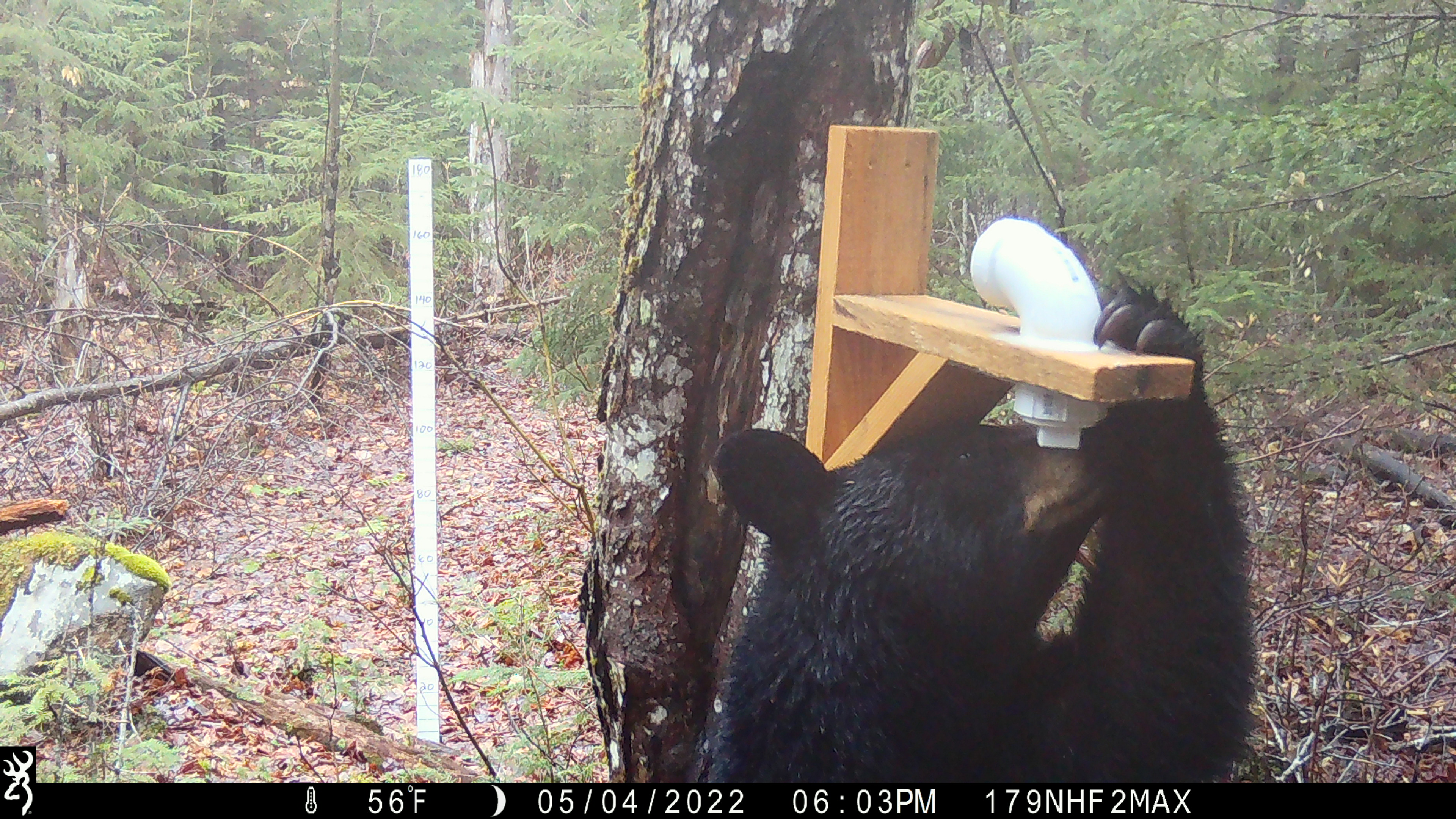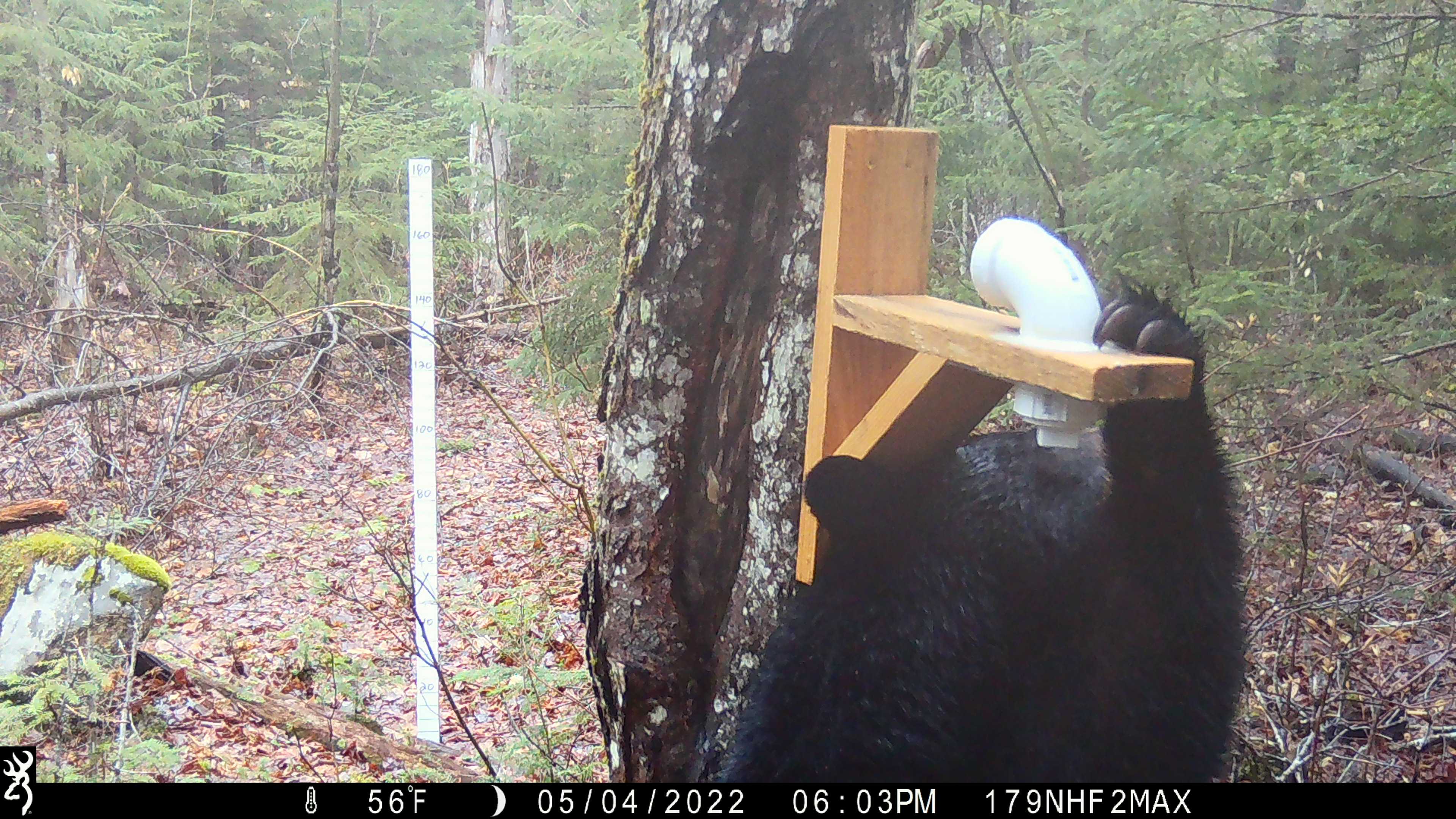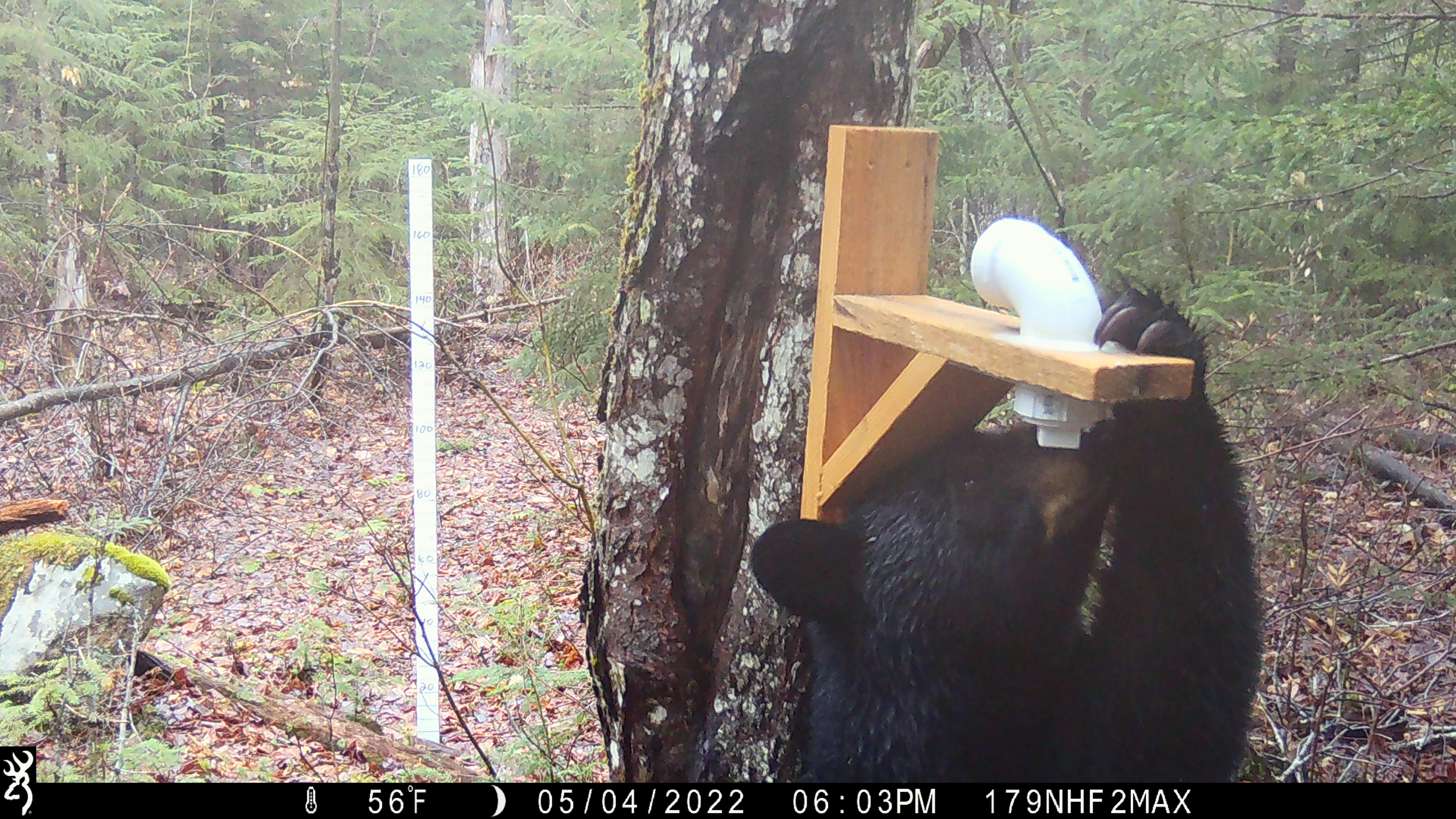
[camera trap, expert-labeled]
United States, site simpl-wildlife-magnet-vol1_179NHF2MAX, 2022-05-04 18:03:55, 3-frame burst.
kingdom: Animalia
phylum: Chordata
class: Mammalia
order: Carnivora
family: Ursidae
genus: Ursus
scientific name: Ursus americanus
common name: black bear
Black bear (Ursus americanus).